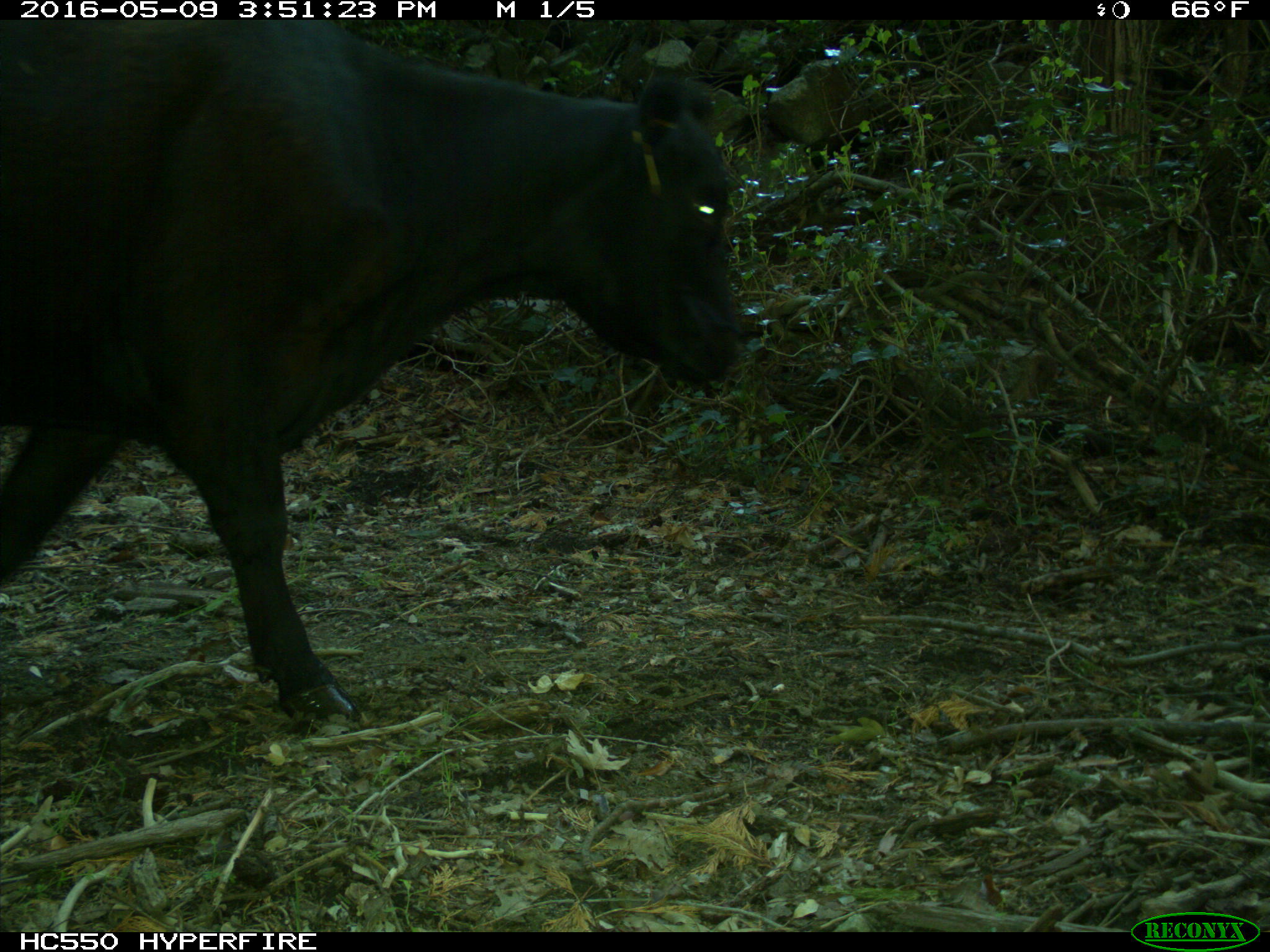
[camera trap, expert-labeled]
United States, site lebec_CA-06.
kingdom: Animalia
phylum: Chordata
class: Mammalia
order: Artiodactyla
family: Bovidae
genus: Bos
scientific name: Bos taurus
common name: domestic cow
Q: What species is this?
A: Bos taurus (domestic cow).